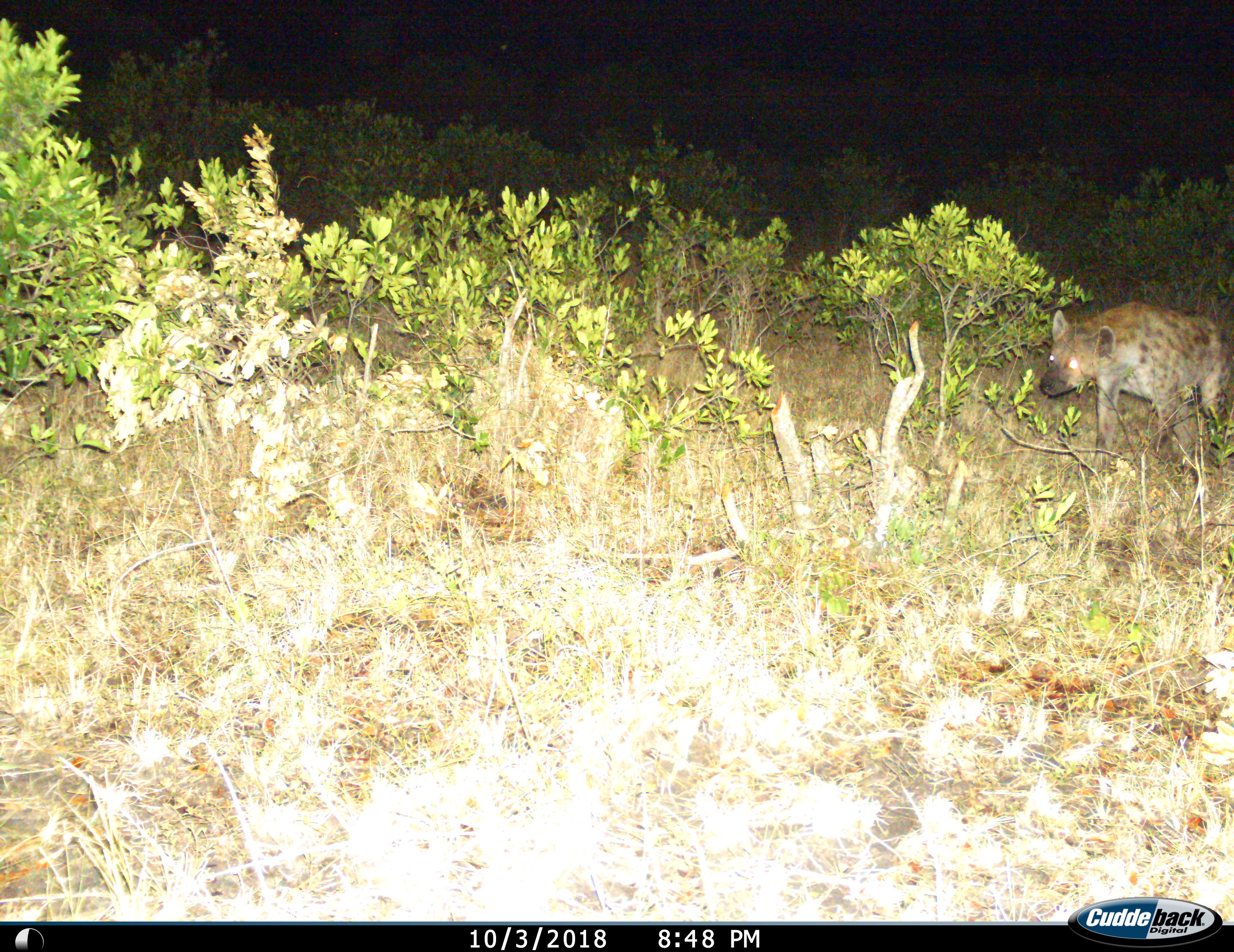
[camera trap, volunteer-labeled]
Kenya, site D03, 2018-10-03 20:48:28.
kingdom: Animalia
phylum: Chordata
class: Mammalia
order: Carnivora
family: Hyaenidae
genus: Crocuta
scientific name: Crocuta crocuta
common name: spotted hyena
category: hyenaspotted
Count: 1.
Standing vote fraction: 40%.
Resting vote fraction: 0%.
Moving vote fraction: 60%.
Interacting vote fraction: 0%.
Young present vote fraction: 0%.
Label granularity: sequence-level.